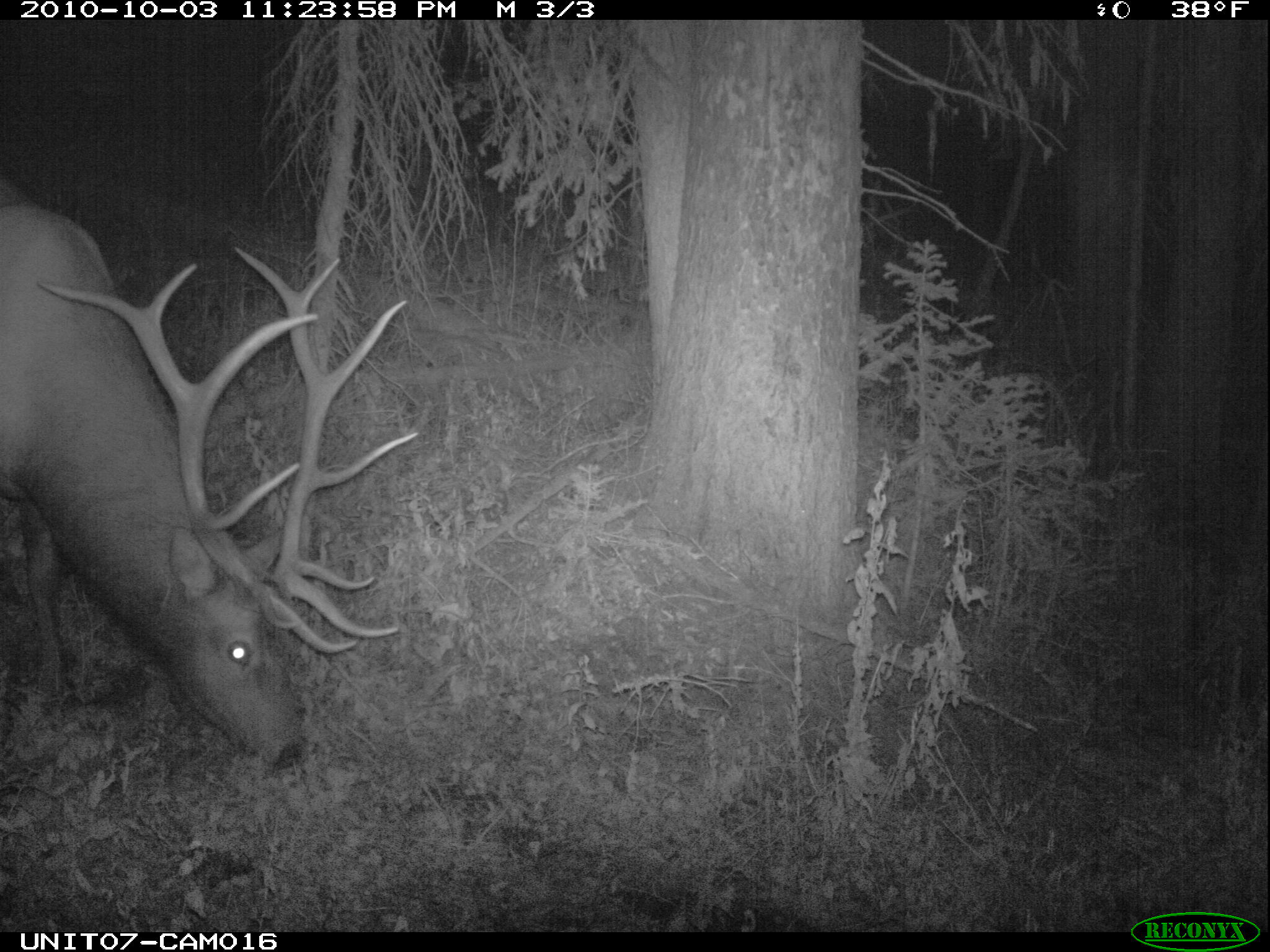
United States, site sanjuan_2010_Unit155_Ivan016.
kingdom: Animalia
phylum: Chordata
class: Mammalia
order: Artiodactyla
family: Cervidae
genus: Cervus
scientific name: Cervus elaphus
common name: red deer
Cervus elaphus (red deer).